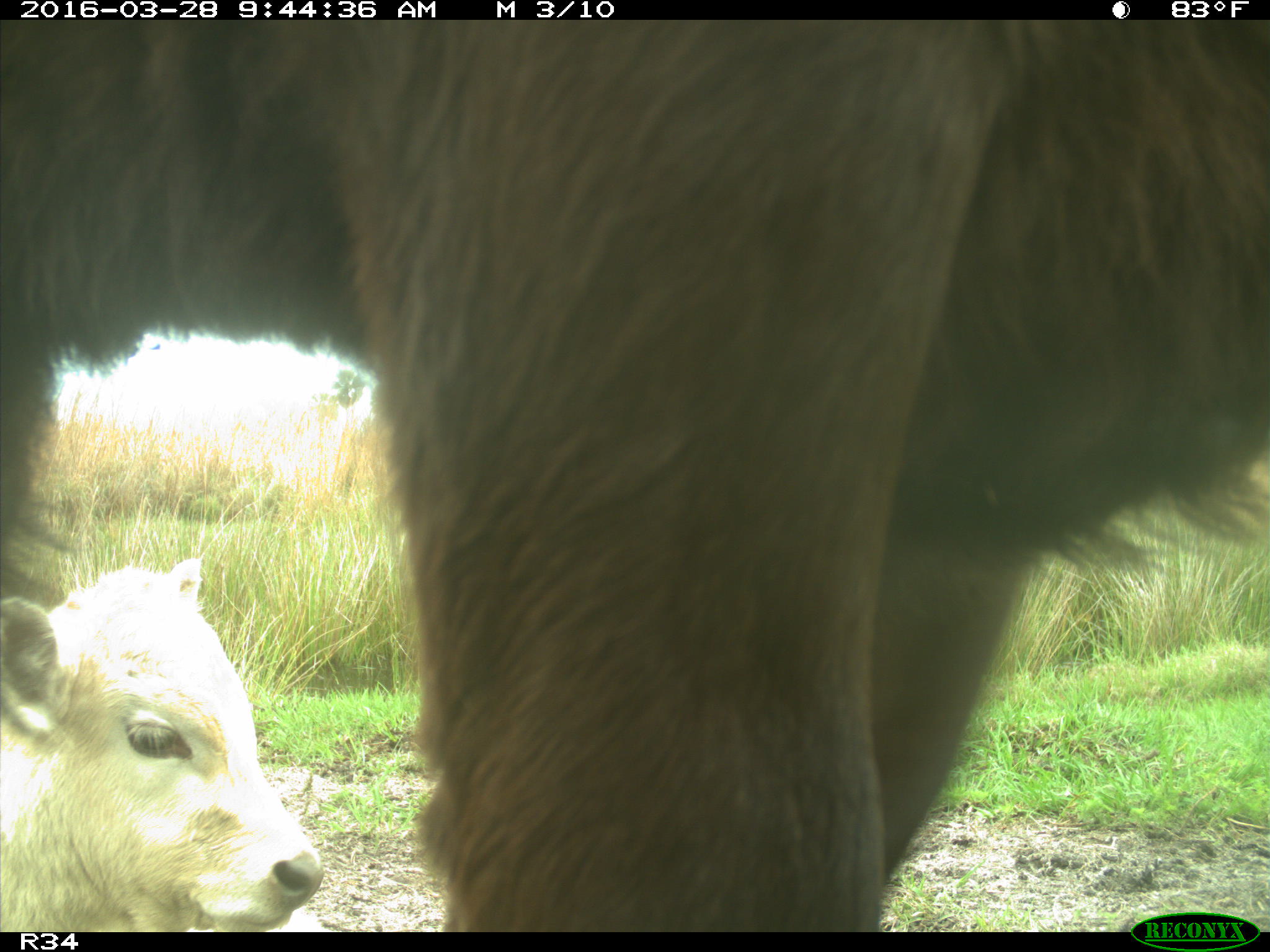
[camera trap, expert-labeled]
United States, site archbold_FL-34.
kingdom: Animalia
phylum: Chordata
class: Mammalia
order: Artiodactyla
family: Bovidae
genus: Bos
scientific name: Bos taurus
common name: domestic cow